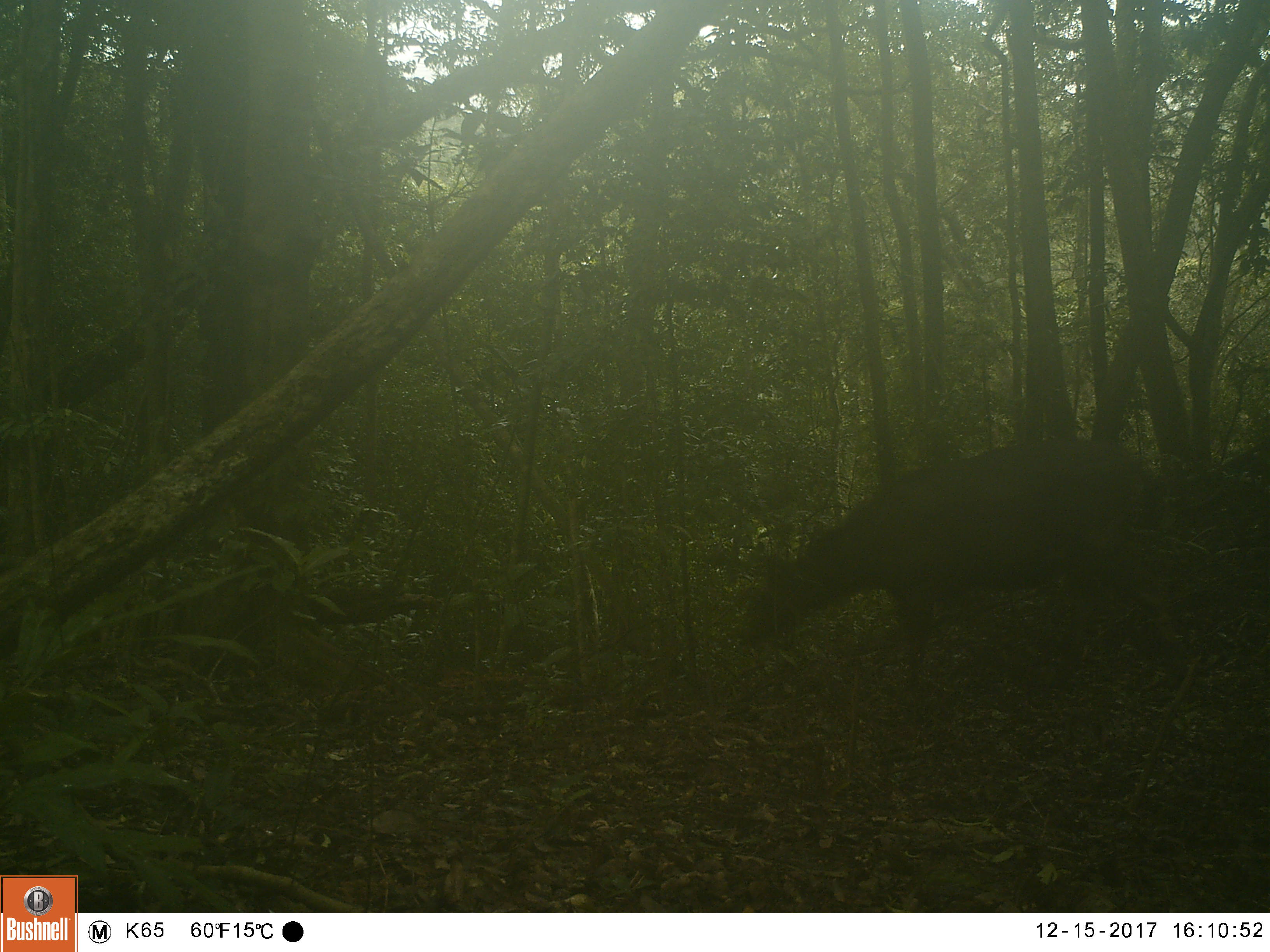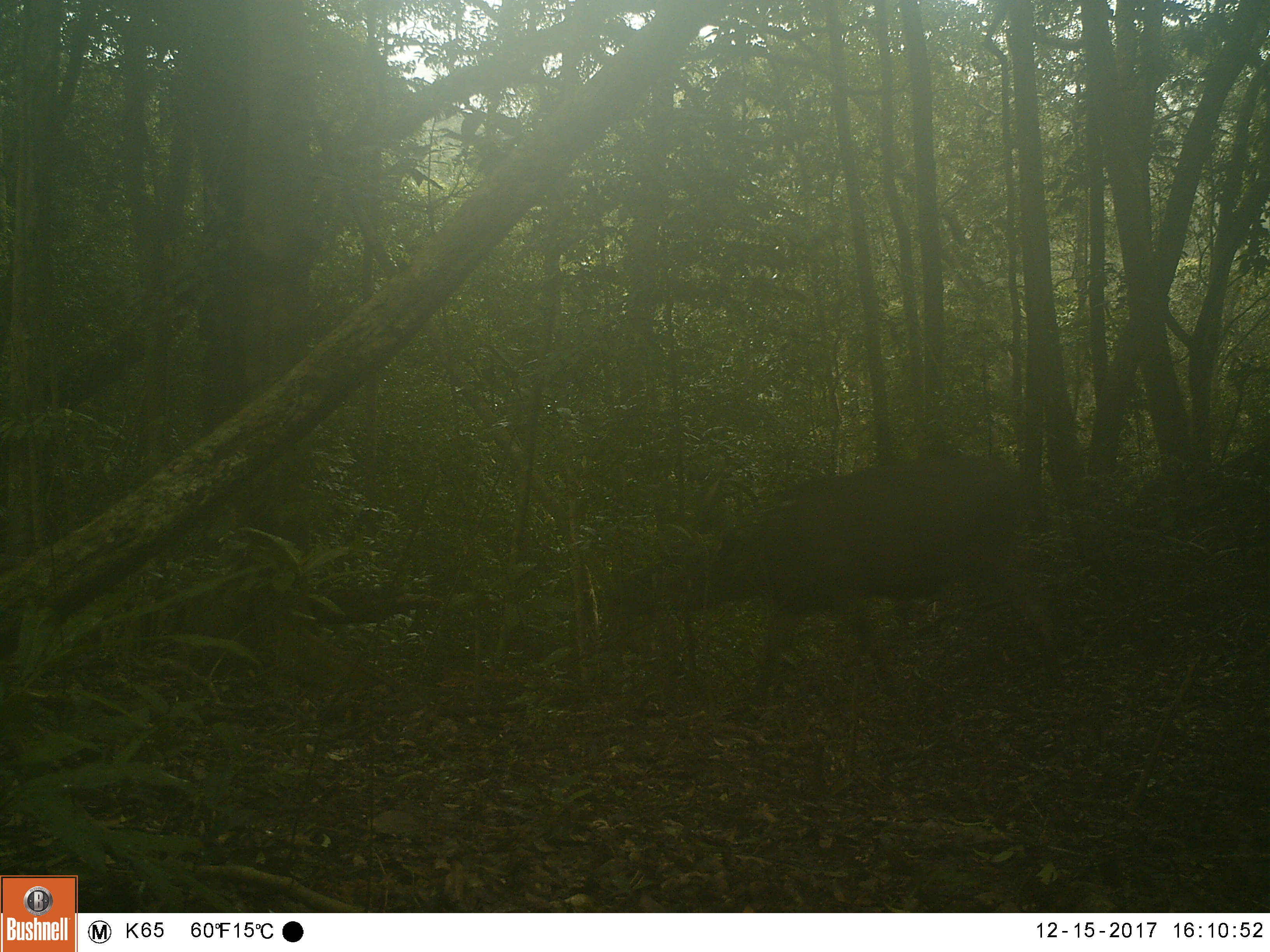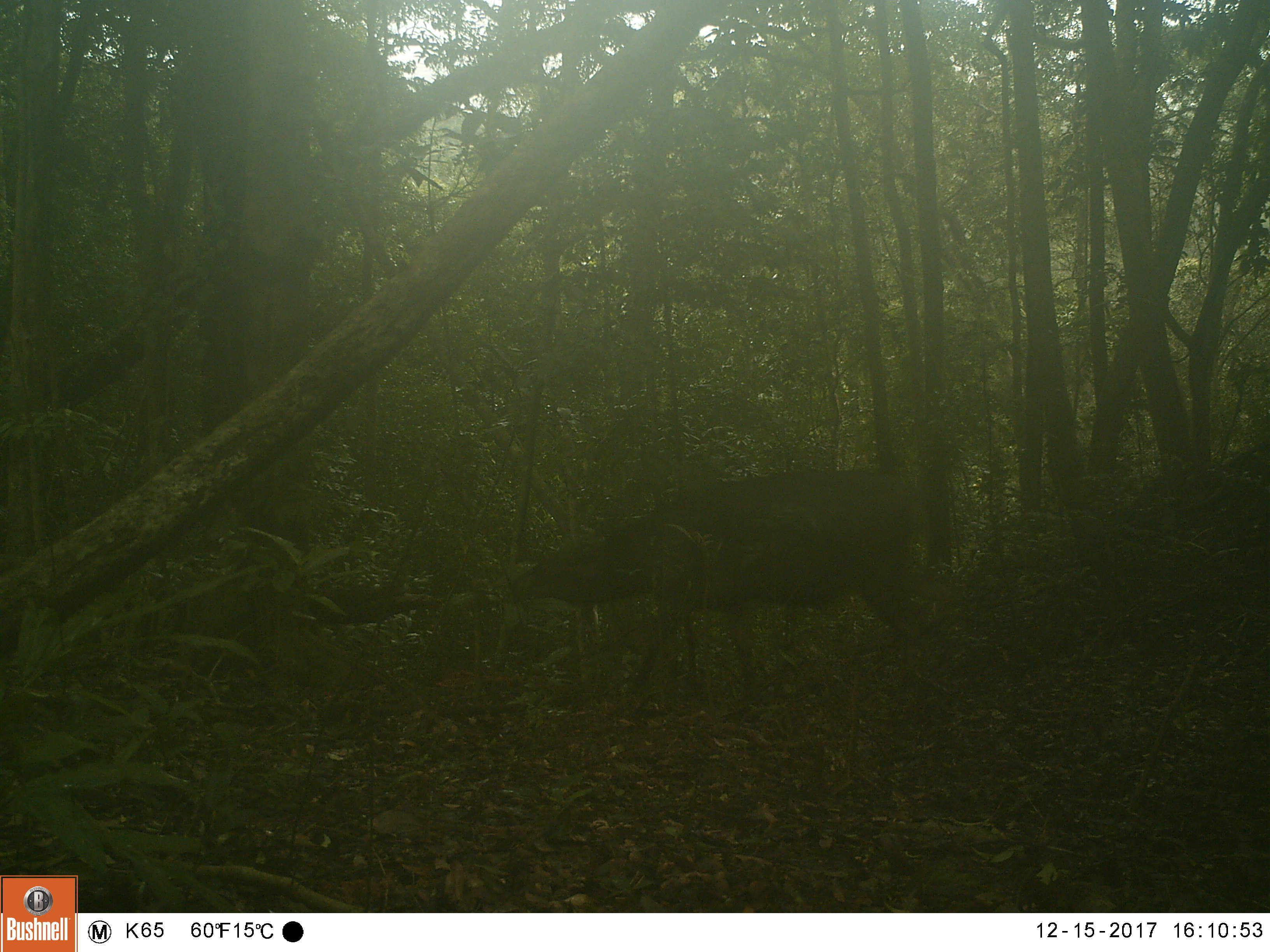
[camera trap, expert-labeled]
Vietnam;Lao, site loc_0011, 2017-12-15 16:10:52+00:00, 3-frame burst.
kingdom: Animalia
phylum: Chordata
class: Mammalia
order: Artiodactyla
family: Cervidae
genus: Rusa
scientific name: Rusa unicolor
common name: sambar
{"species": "sambar (Rusa unicolor)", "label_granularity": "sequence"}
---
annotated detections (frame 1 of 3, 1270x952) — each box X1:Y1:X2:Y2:
sambar: 740:439:1185:690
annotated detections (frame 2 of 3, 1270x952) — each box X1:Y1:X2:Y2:
sambar: 619:455:1062:706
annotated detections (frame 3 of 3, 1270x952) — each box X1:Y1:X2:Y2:
sambar: 508:466:949:705